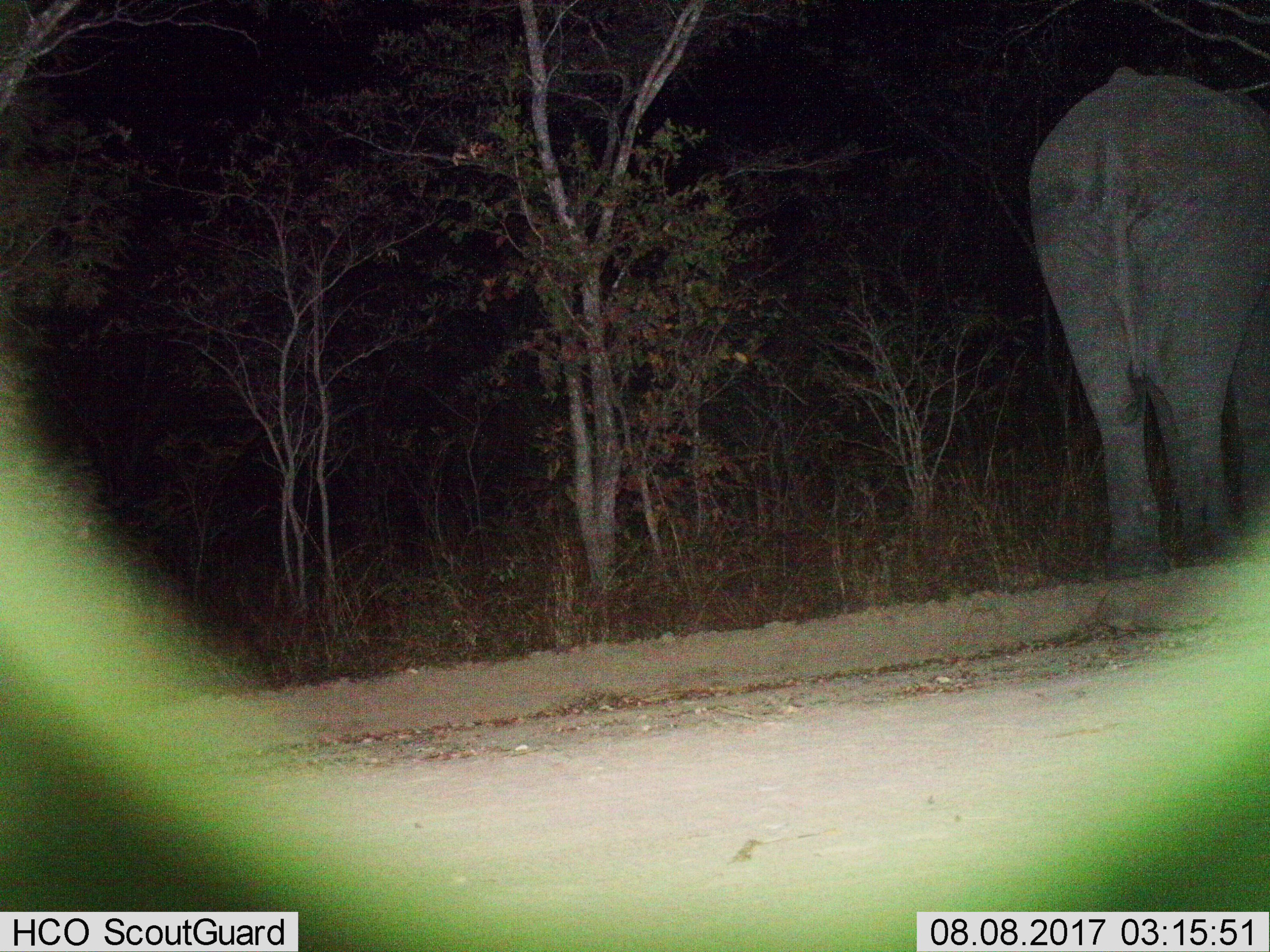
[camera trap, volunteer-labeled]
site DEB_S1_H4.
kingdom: Animalia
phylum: Chordata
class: Mammalia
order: Proboscidea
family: Elephantidae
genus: Loxodonta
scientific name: Loxodonta africana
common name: african bush elephant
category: elephant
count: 1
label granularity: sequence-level